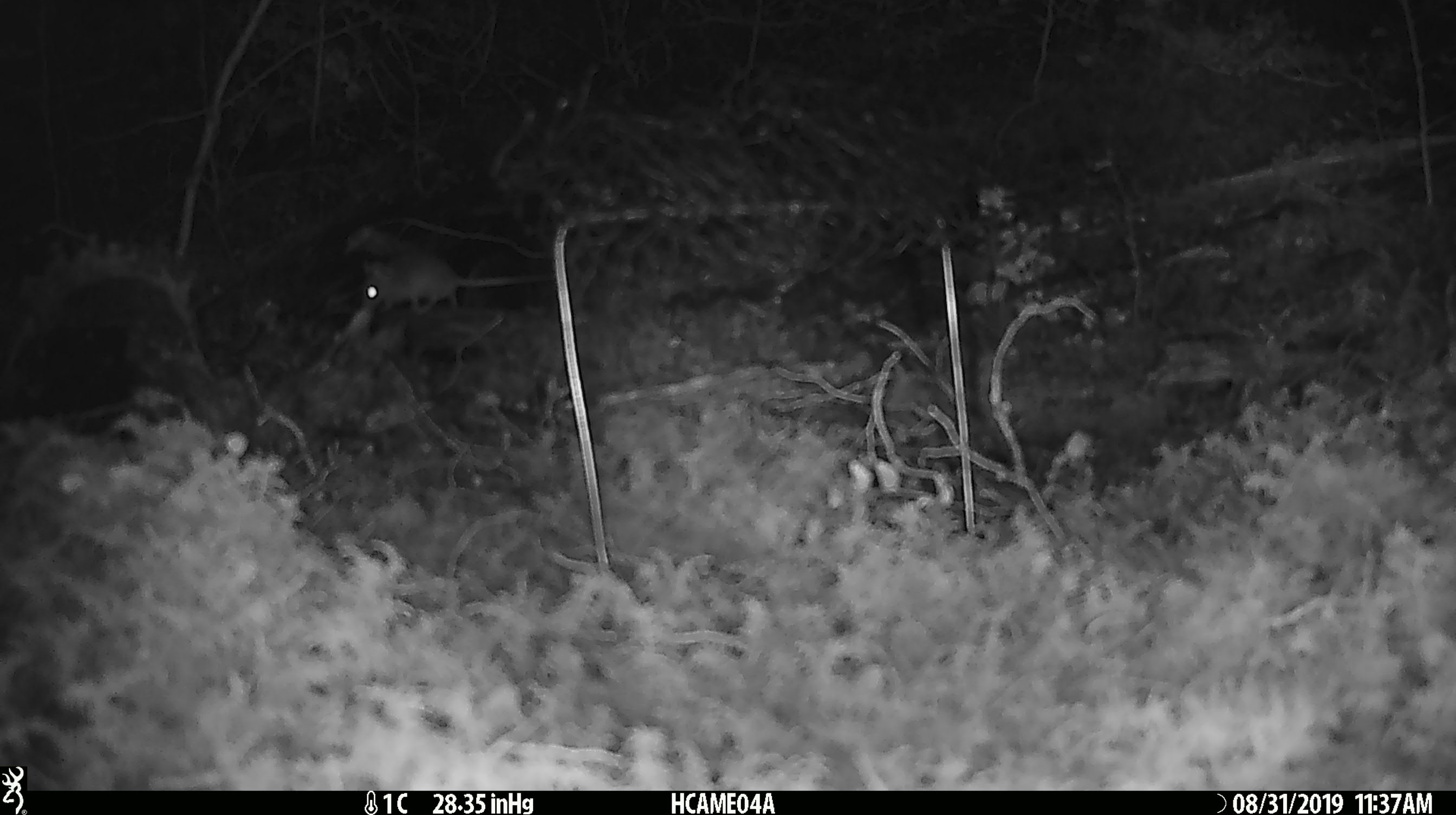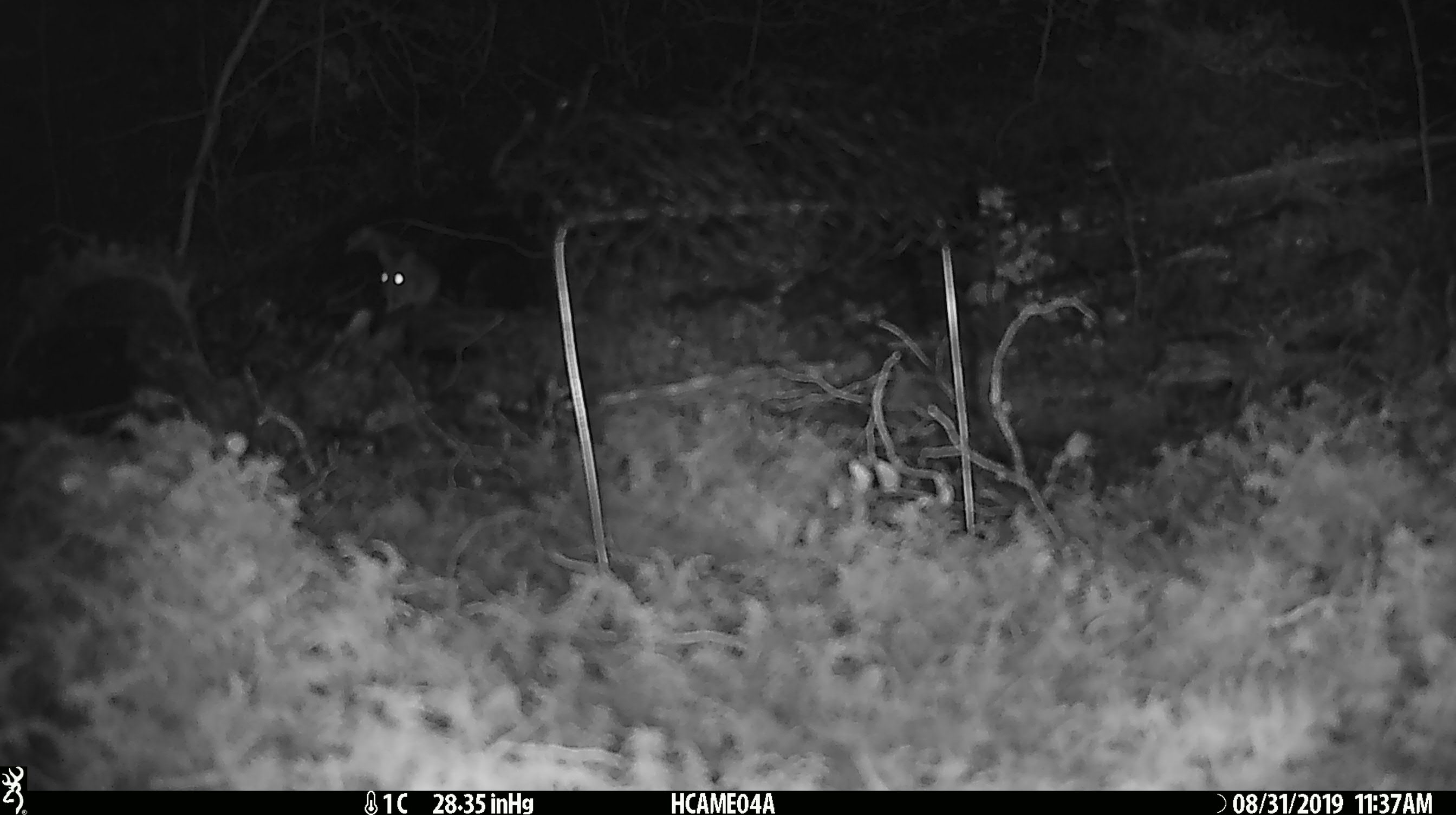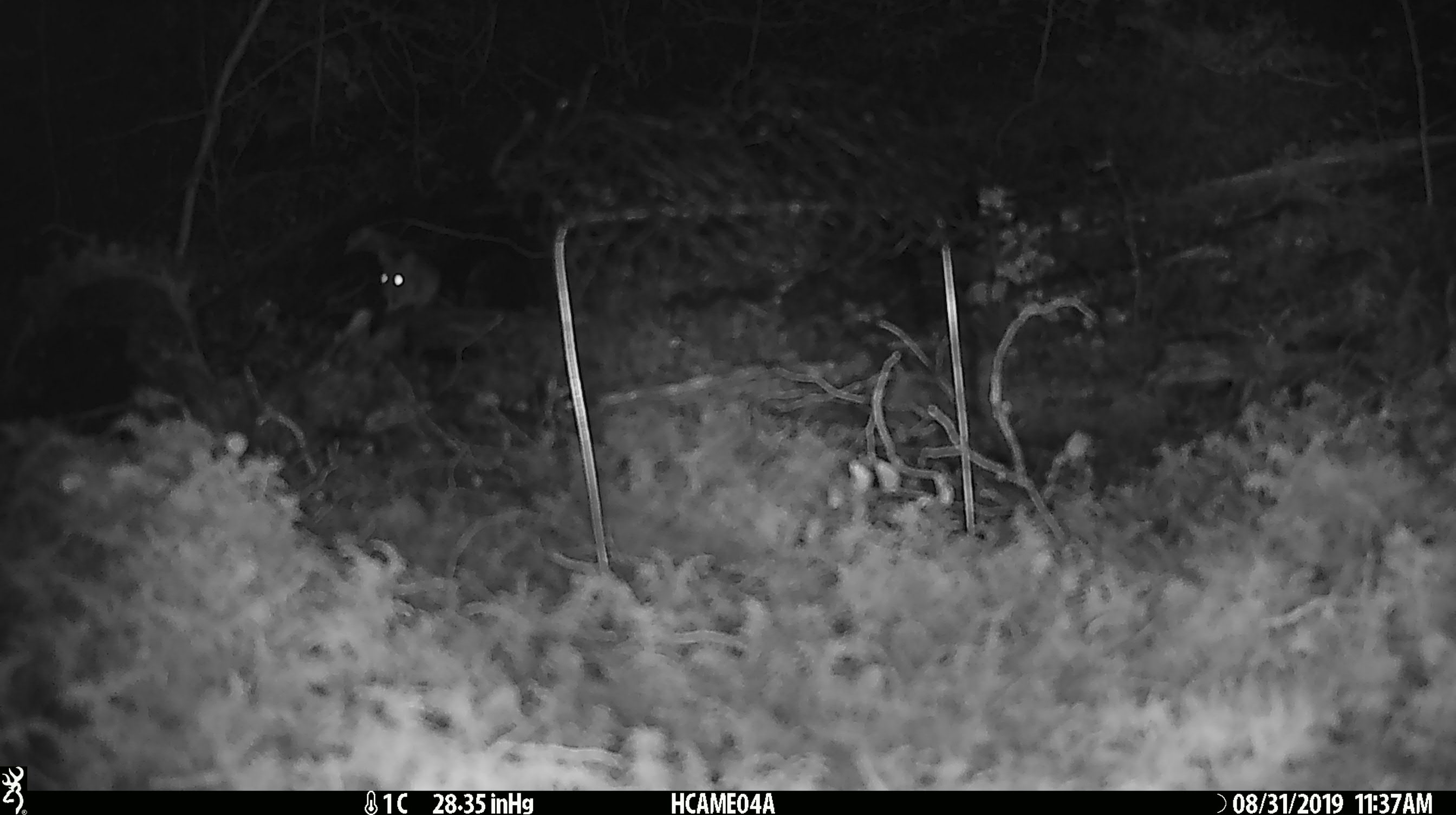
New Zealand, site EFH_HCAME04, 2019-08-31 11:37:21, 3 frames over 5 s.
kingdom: Animalia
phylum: Chordata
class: Mammalia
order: Rodentia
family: Muridae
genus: Mus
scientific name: Mus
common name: mouse